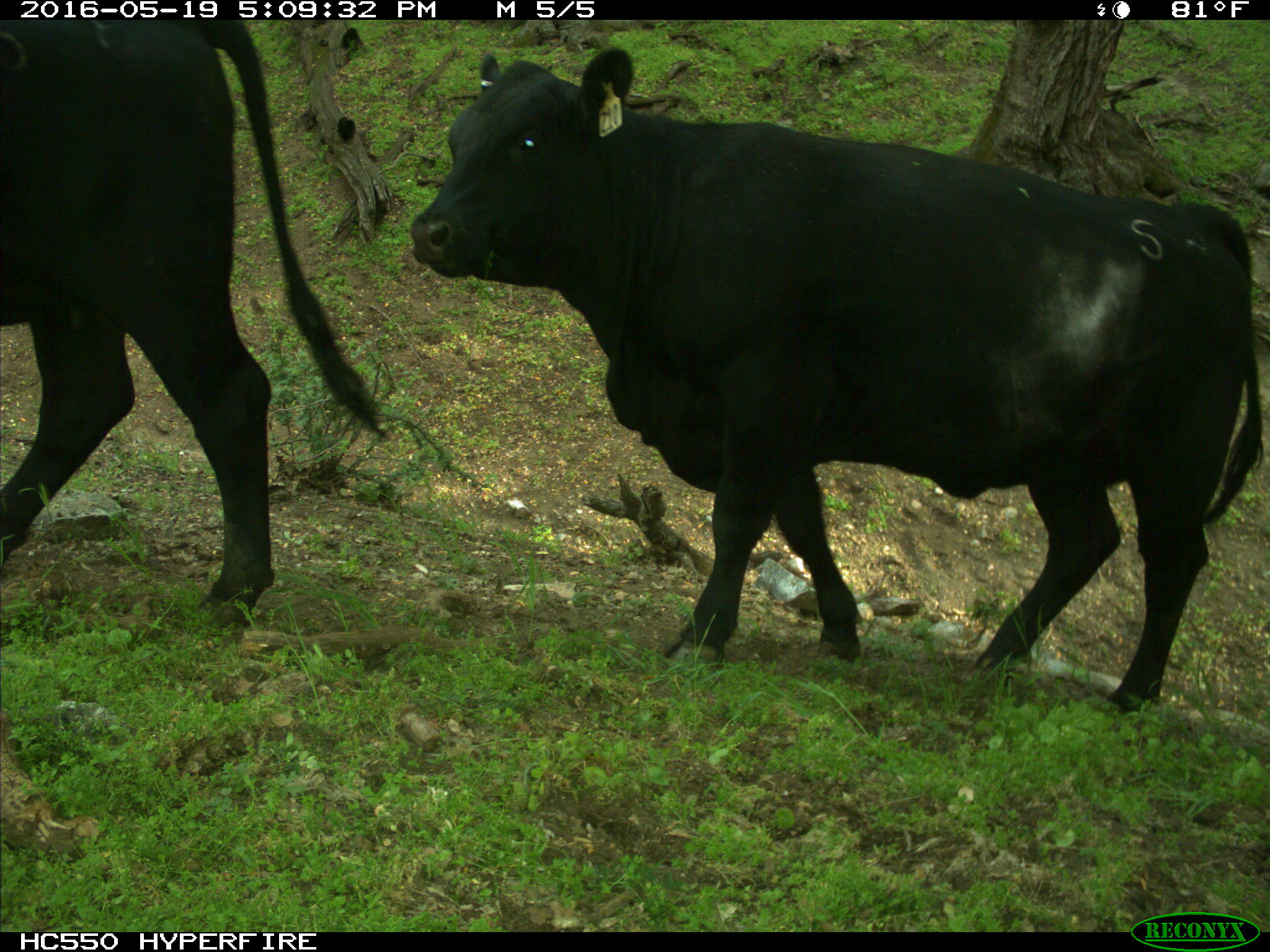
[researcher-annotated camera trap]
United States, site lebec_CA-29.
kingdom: Animalia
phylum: Chordata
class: Mammalia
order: Artiodactyla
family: Bovidae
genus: Bos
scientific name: Bos taurus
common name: domestic cow